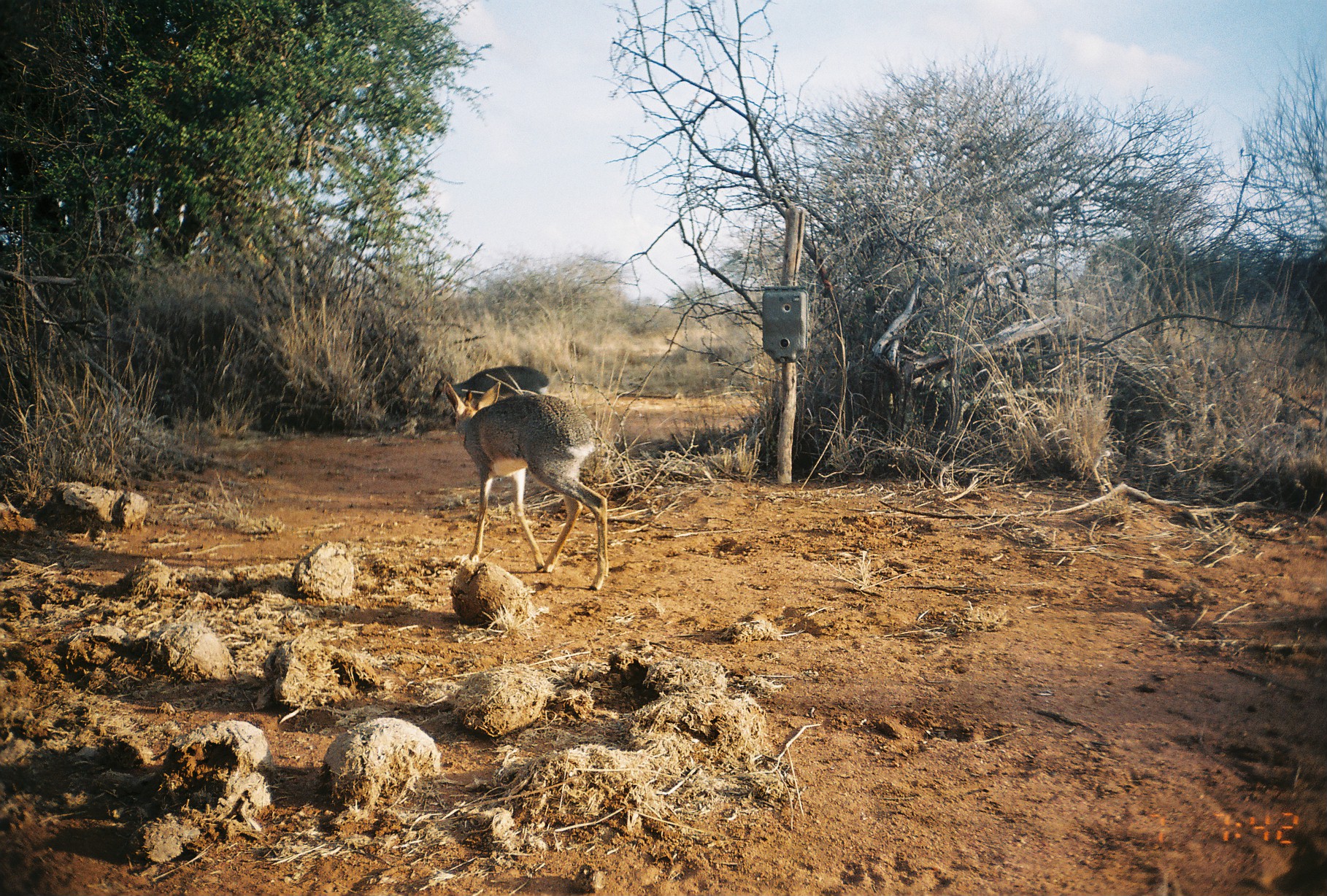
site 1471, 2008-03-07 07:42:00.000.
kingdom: Animalia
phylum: Chordata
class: Mammalia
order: Artiodactyla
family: Bovidae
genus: Madoqua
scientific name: Madoqua guentheri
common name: günther's dik-dik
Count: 2.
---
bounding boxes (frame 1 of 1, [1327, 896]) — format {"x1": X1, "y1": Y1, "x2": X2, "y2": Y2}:
madoqua guentheri: {"x1": 443, "y1": 379, "x2": 608, "y2": 590}; {"x1": 432, "y1": 365, "x2": 550, "y2": 404}